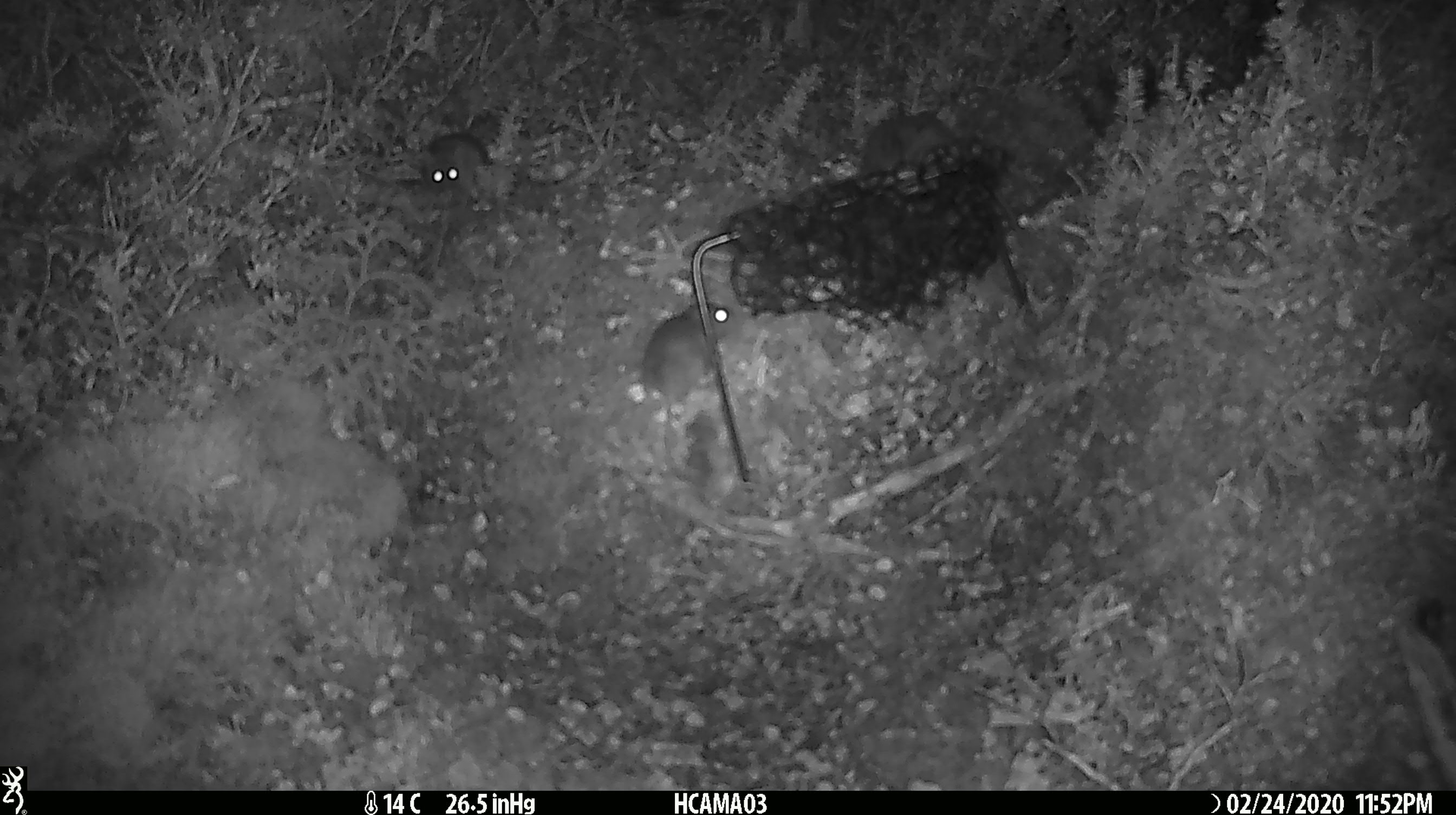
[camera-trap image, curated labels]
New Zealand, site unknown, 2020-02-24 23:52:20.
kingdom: Animalia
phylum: Chordata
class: Mammalia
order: Rodentia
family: Muridae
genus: Mus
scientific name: Mus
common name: mouse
Mouse (Mus).